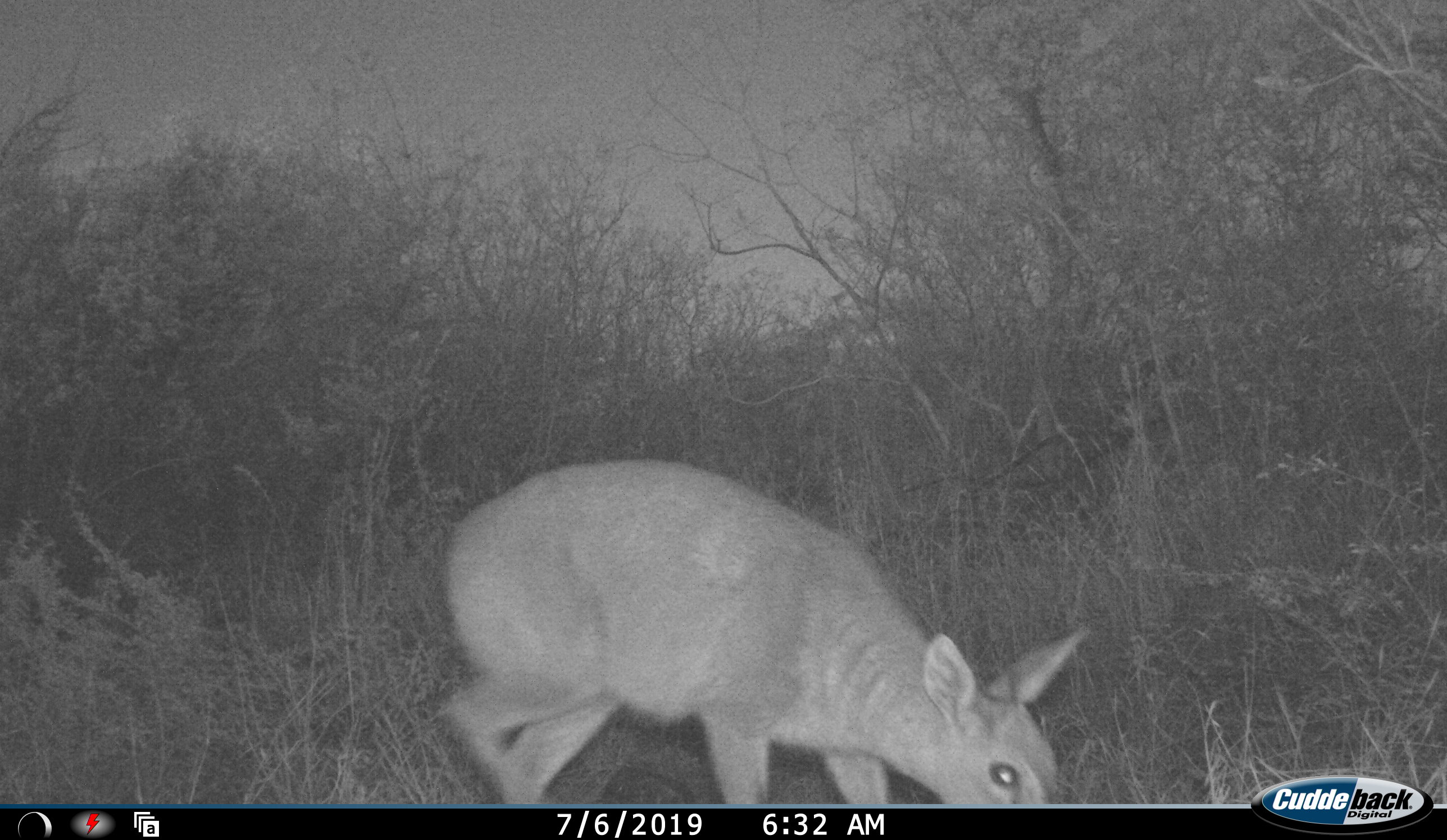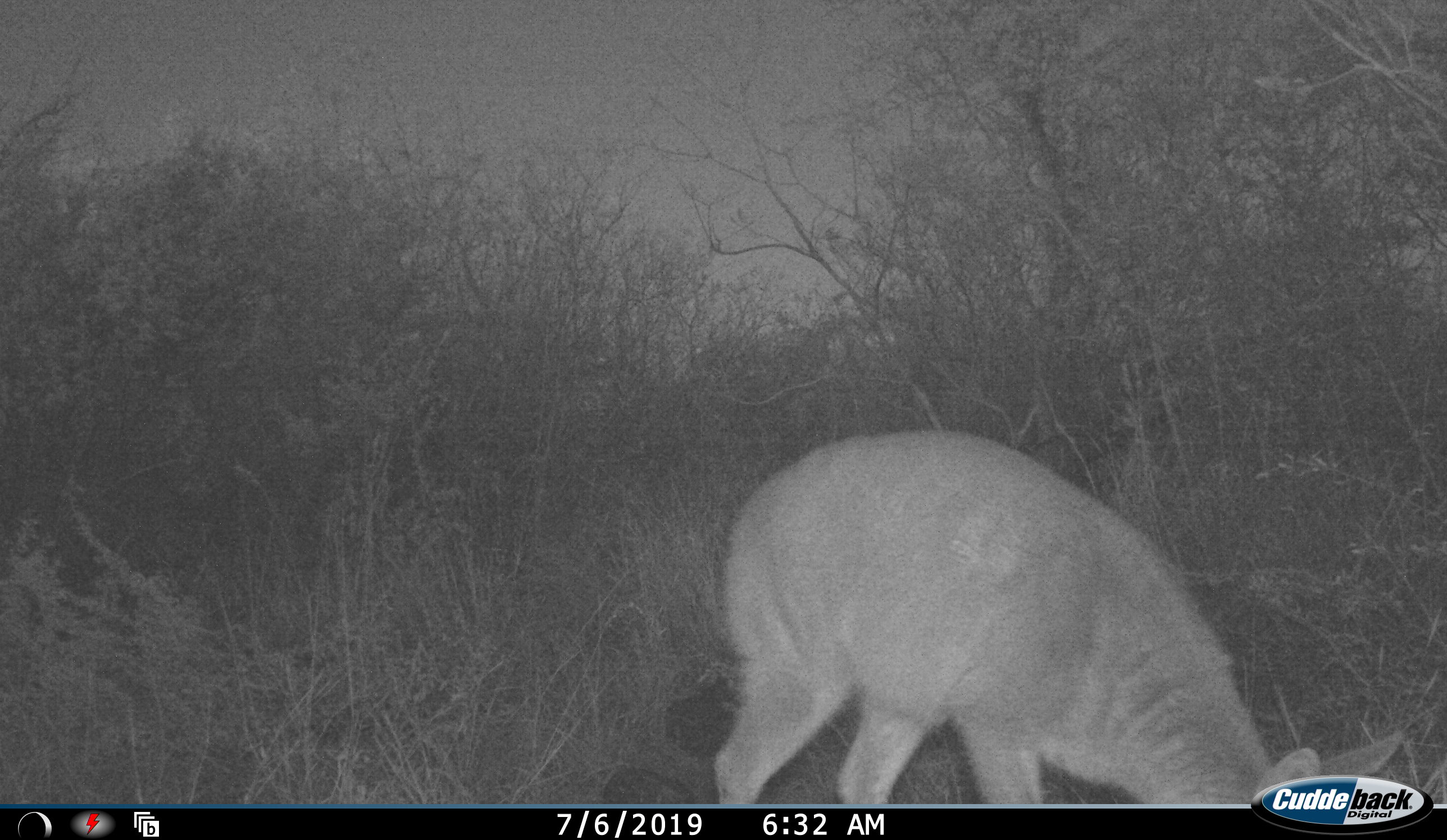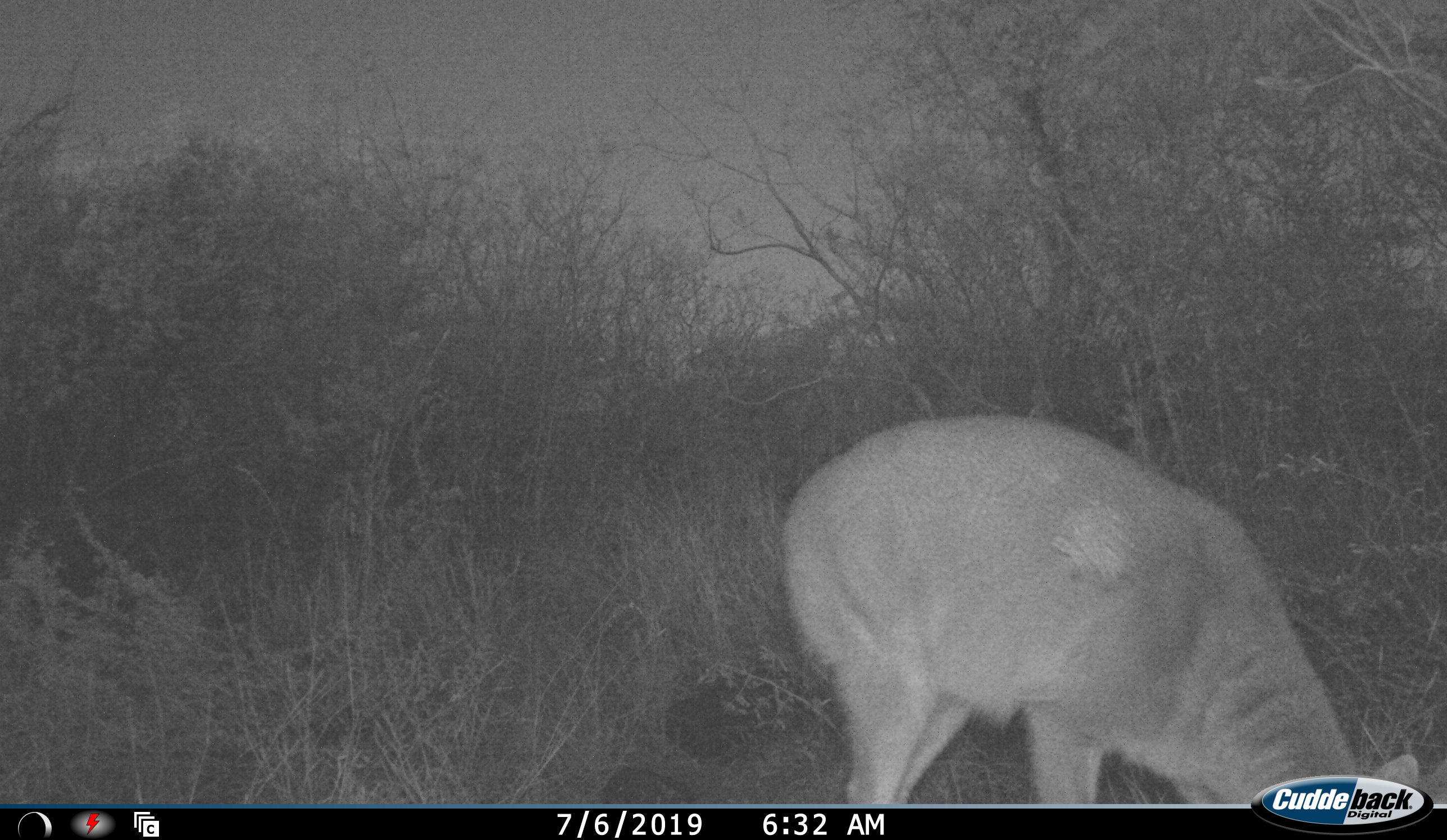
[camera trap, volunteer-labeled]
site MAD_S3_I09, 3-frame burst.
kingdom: Animalia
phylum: Chordata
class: Mammalia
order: Artiodactyla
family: Bovidae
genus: Aepyceros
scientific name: Aepyceros melampus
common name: impala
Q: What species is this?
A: Impala (Aepyceros melampus).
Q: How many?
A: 1.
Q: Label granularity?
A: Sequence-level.